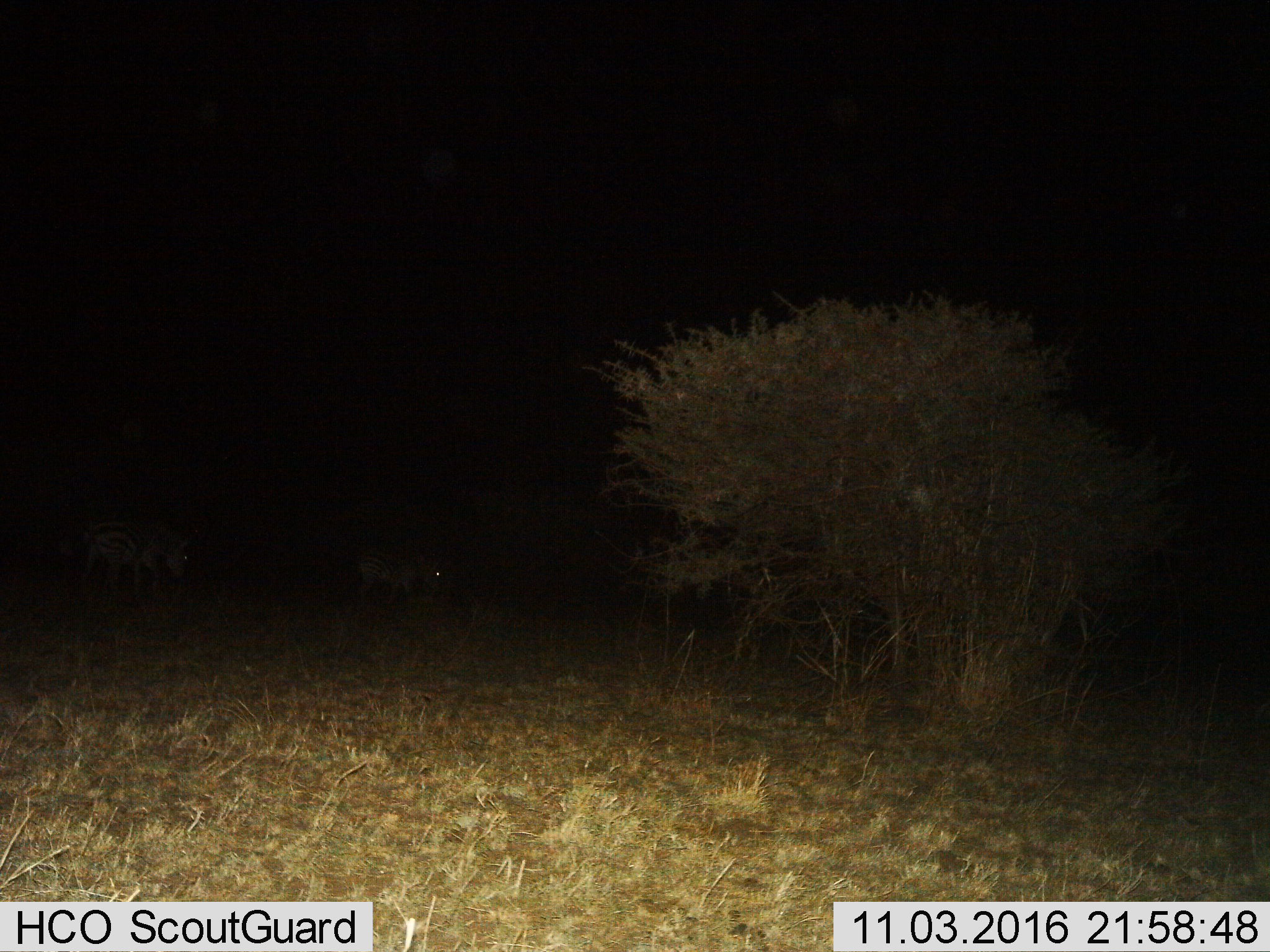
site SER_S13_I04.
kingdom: Animalia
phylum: Chordata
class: Mammalia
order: Perissodactyla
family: Equidae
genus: Equus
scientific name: Equus quagga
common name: plains zebra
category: zebraplains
Zebraplains (plains zebra) (Equus quagga), count 2. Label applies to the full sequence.